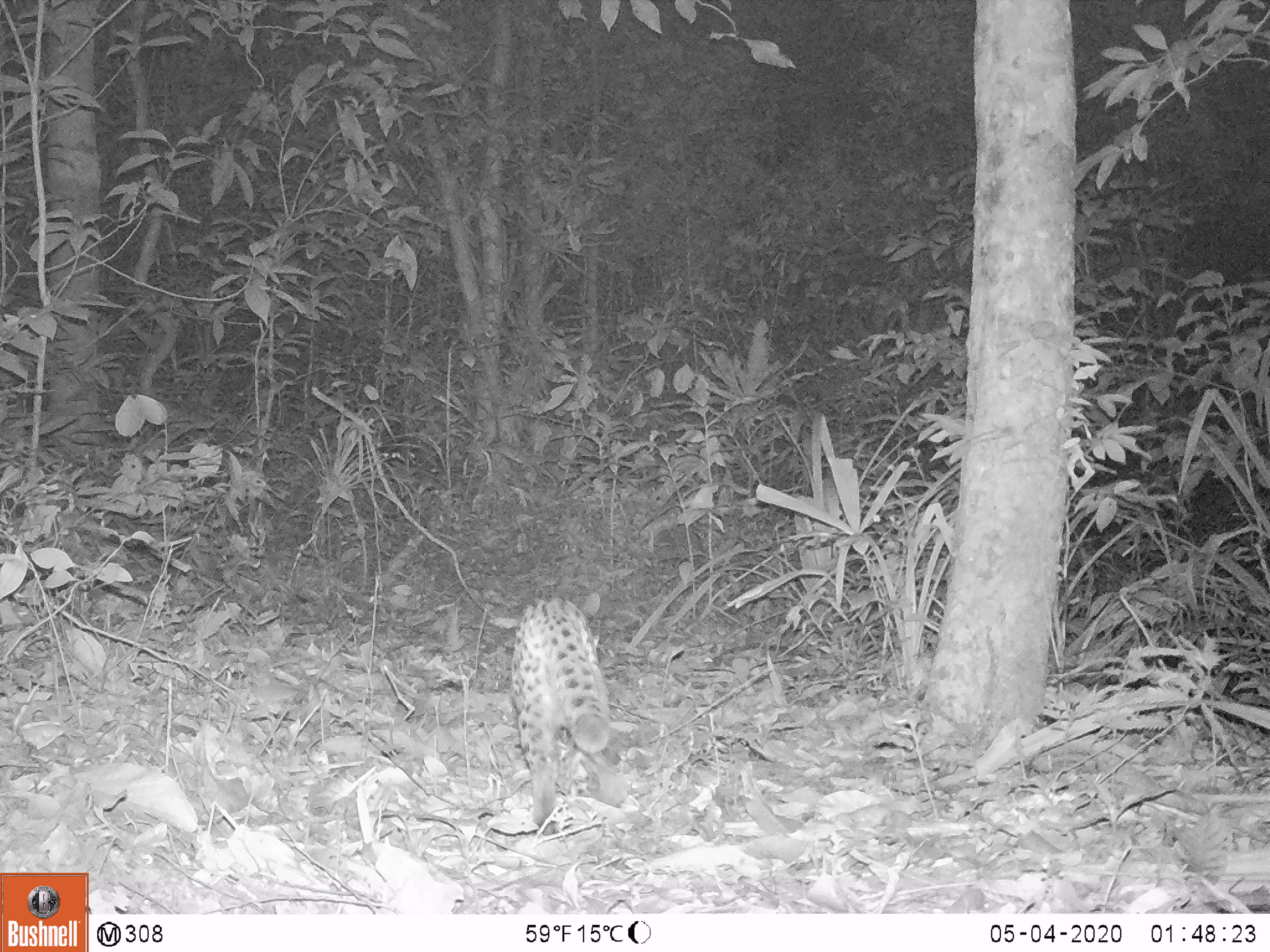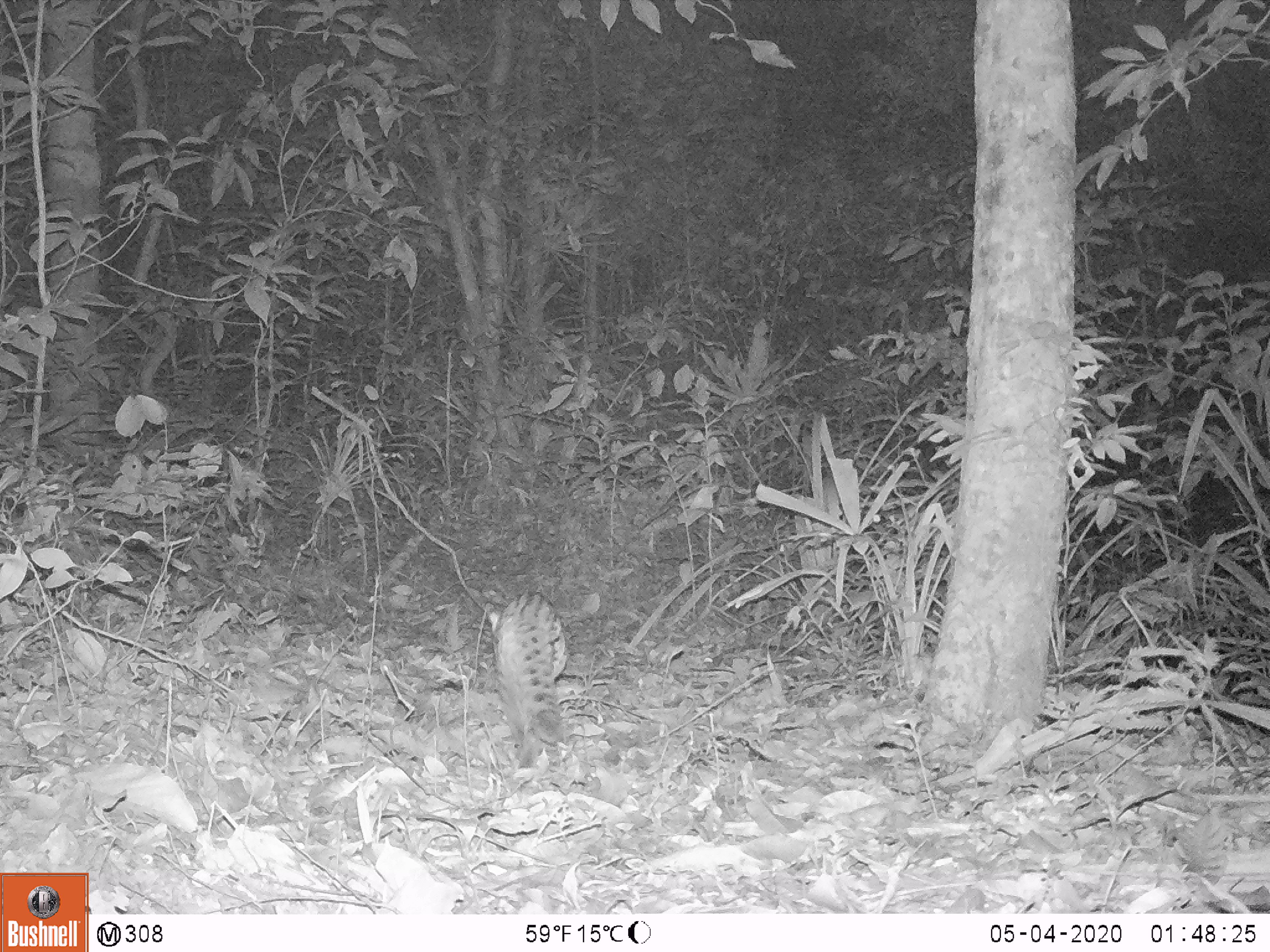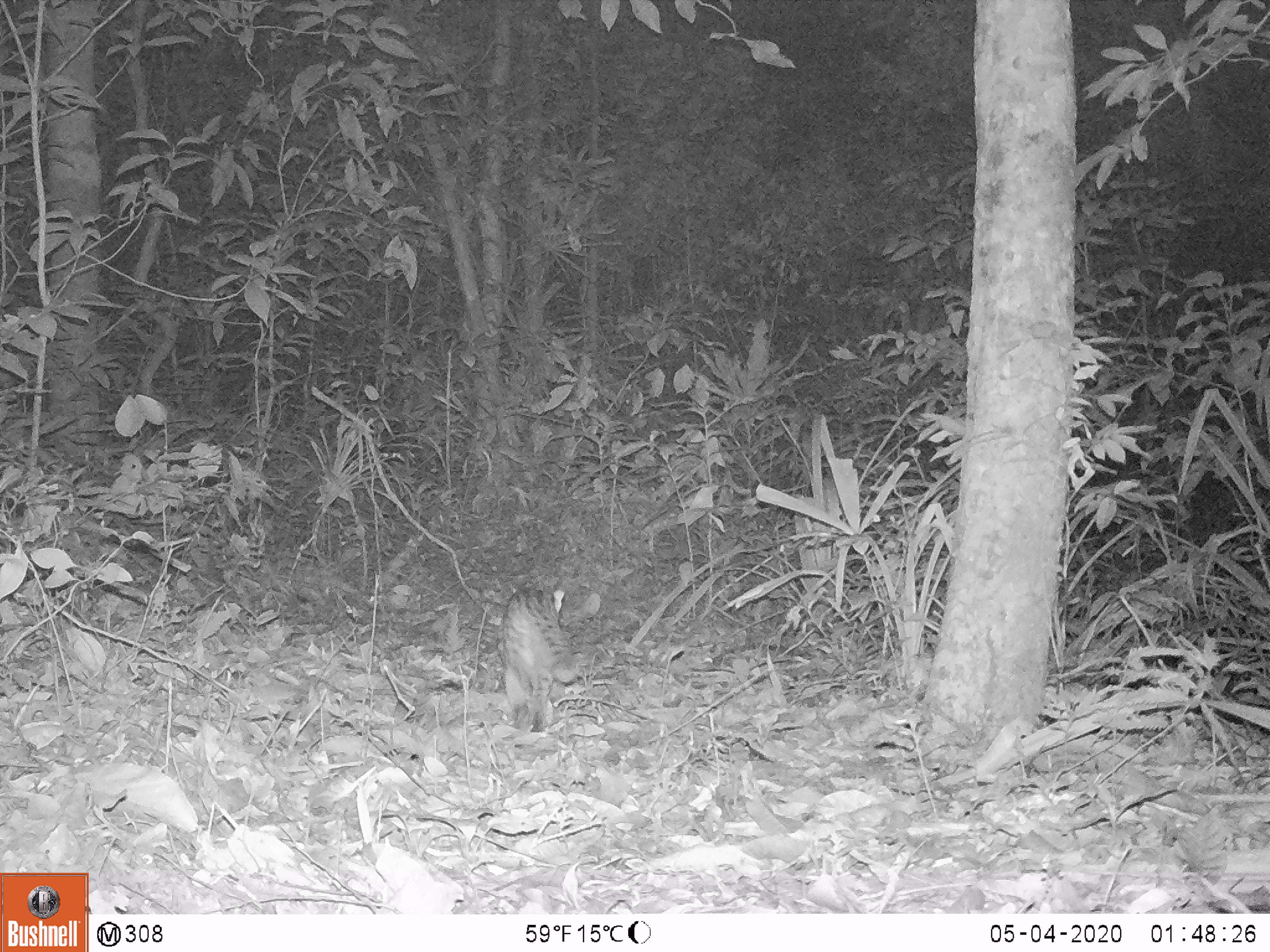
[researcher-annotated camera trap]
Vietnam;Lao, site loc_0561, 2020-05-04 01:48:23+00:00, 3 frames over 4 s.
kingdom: Animalia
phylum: Chordata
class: Mammalia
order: Carnivora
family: Felidae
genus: Prionailurus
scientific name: Prionailurus bengalensis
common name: leopard cat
Leopard cat (Prionailurus bengalensis). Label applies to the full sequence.